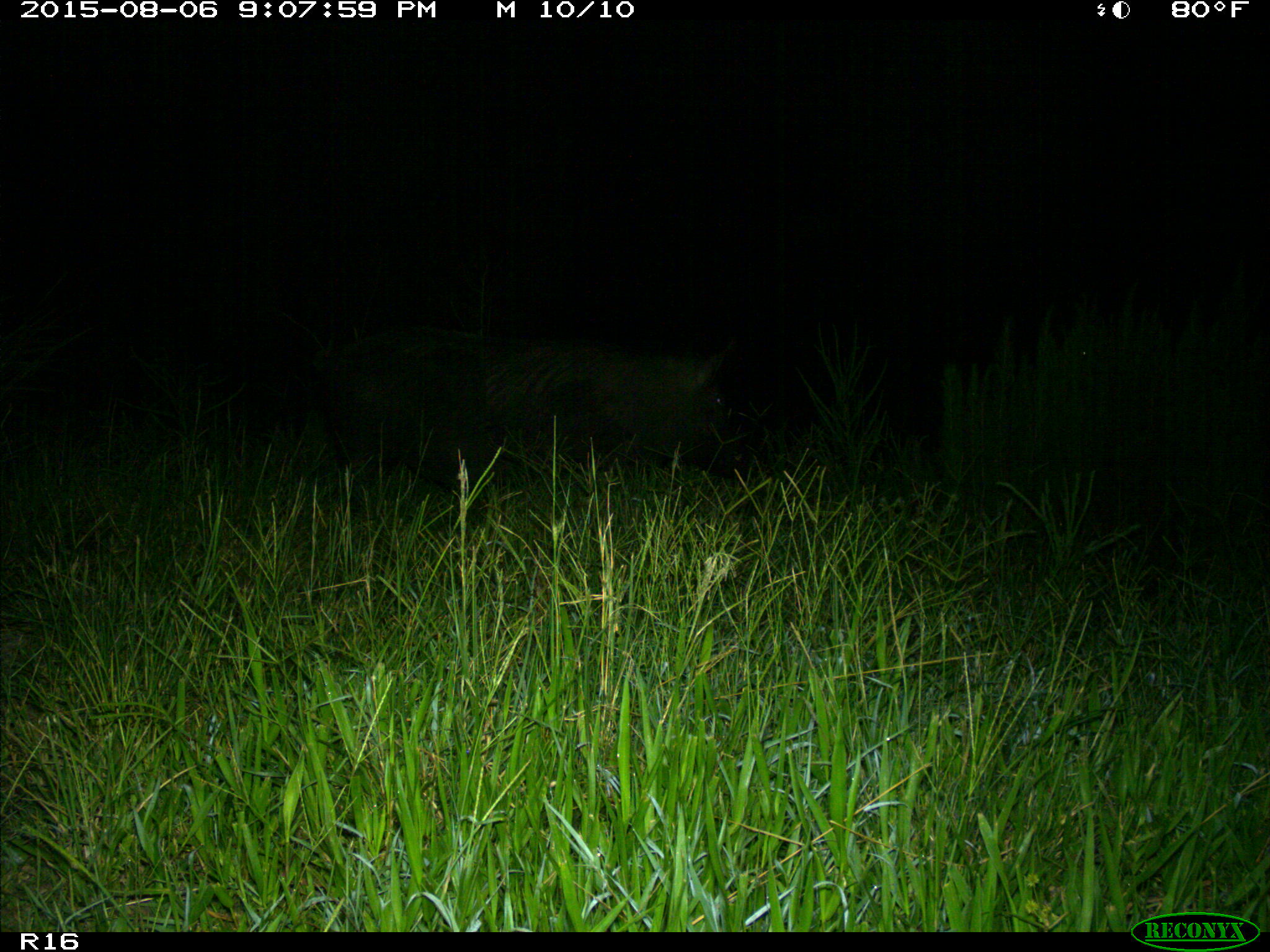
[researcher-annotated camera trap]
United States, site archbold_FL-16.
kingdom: Animalia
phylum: Chordata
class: Mammalia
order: Artiodactyla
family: Suidae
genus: Sus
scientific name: Sus scrofa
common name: wild boar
Sus scrofa (wild boar).